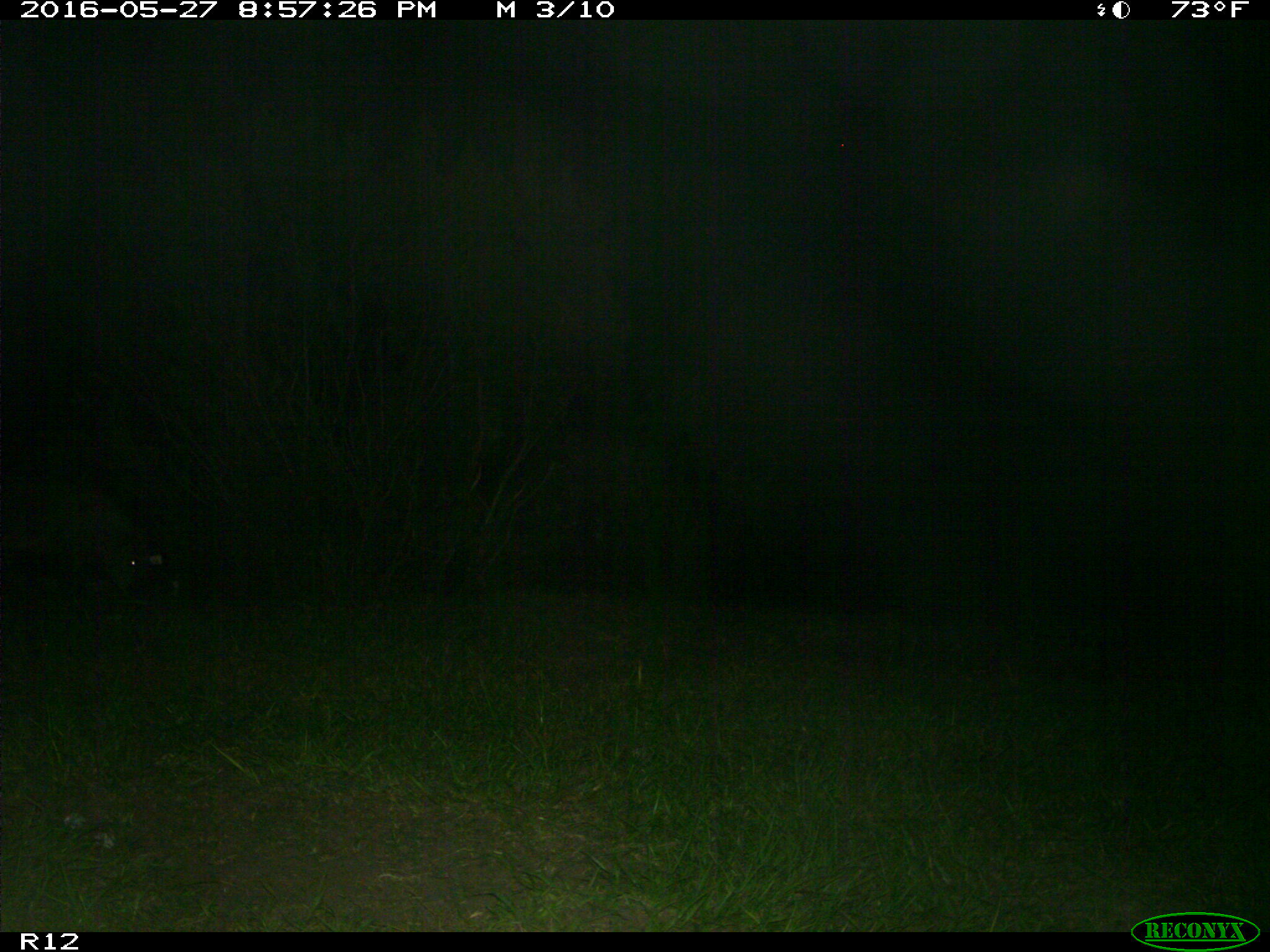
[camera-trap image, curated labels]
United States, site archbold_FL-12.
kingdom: Animalia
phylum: Chordata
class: Mammalia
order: Artiodactyla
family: Suidae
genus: Sus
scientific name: Sus scrofa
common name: wild boar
Sus scrofa (wild boar).